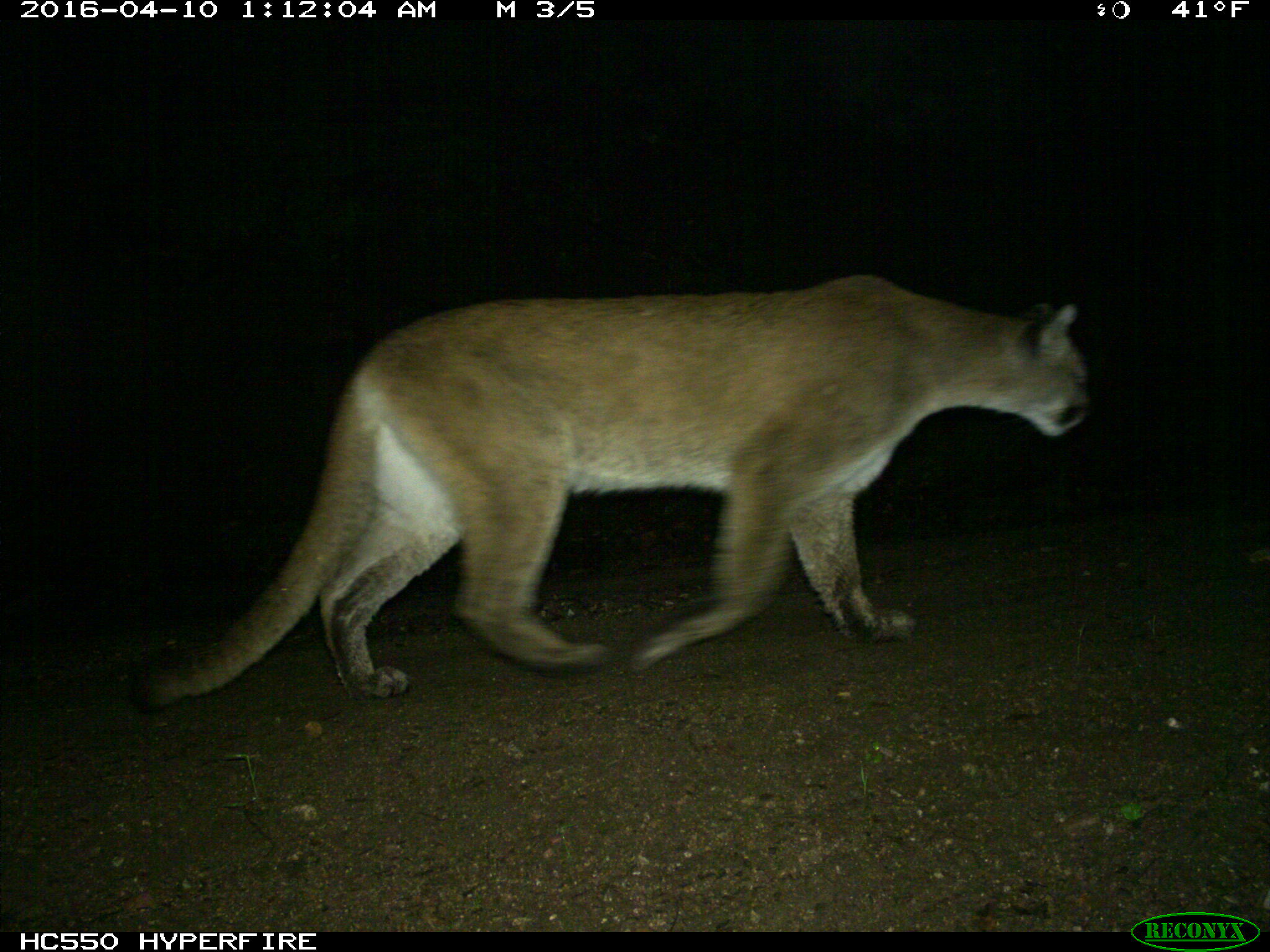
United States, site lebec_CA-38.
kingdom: Animalia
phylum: Chordata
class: Mammalia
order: Carnivora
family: Felidae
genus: Puma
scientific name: Puma concolor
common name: mountain lion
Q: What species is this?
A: Puma concolor (mountain lion).